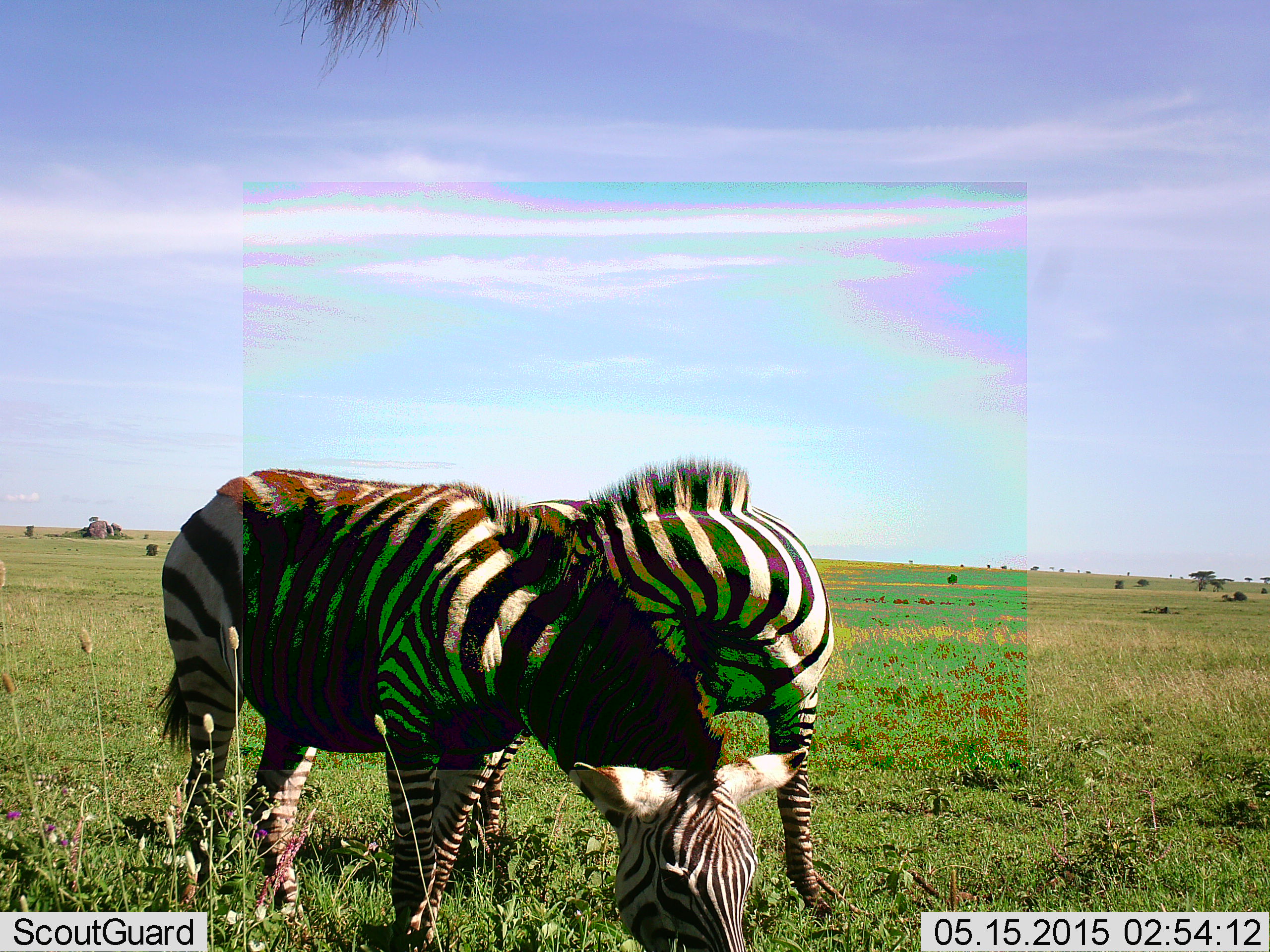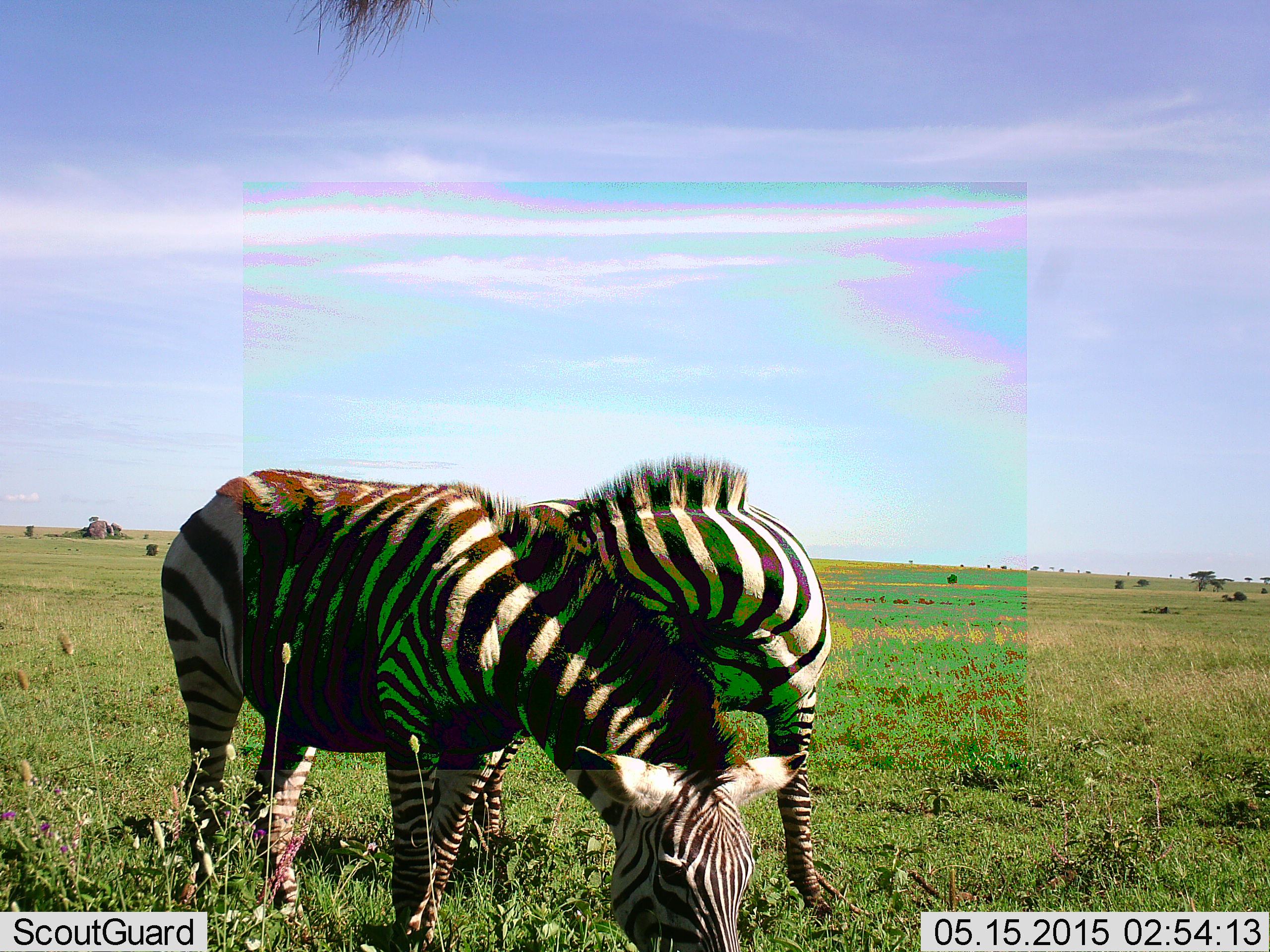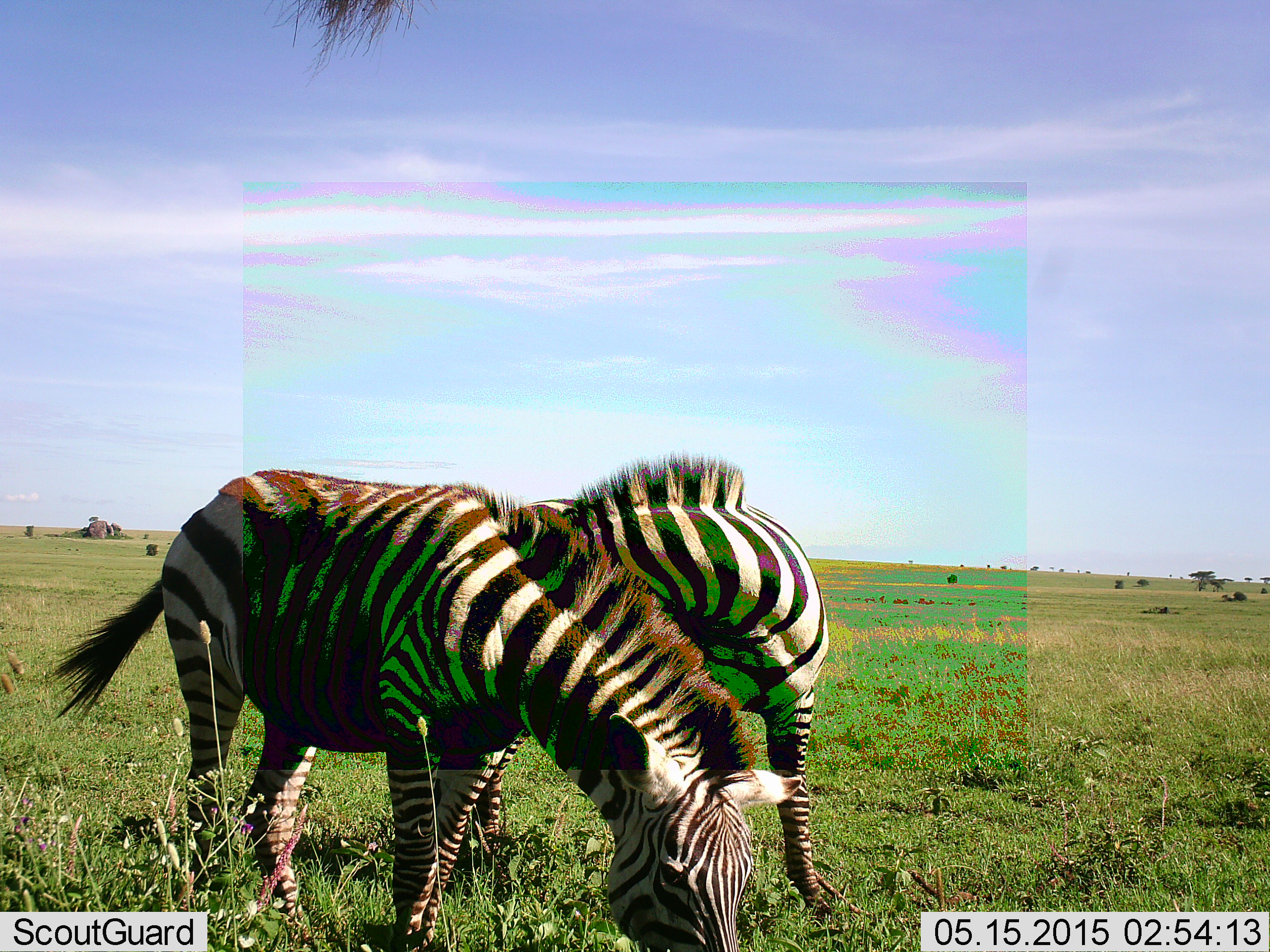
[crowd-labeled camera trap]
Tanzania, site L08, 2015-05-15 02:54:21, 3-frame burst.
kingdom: Animalia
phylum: Chordata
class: Mammalia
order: Perissodactyla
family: Equidae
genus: Equus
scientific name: Equus quagga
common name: plains zebra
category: zebra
Zebra (plains zebra) (Equus quagga), count 2. Behavior (volunteer vote fractions): standing 60%, resting 0%, moving 0%, interacting 10%. Young present (vote fraction): 0%. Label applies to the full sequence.